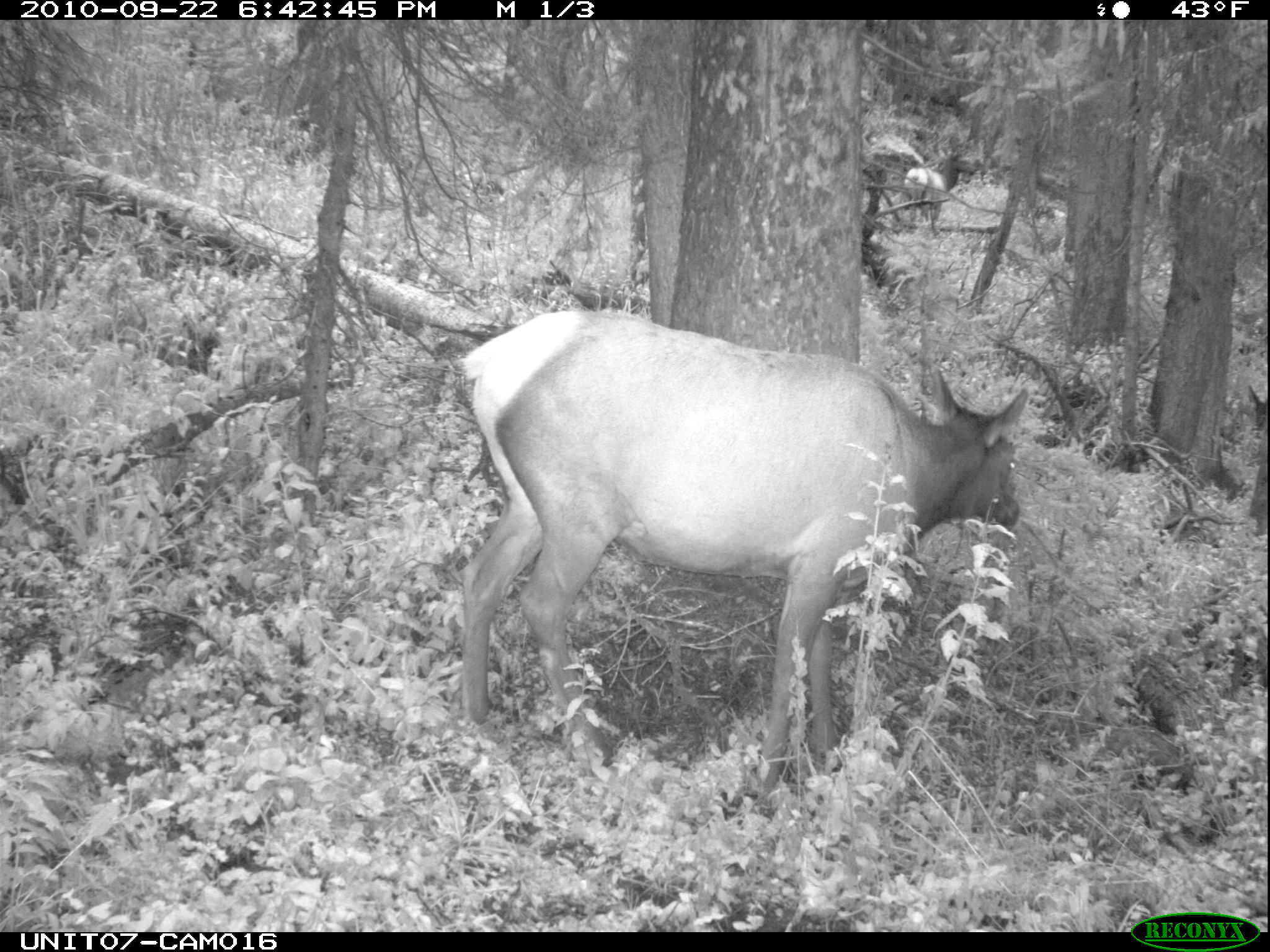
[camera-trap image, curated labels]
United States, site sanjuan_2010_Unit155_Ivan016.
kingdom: Animalia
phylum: Chordata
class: Mammalia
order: Artiodactyla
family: Cervidae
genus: Cervus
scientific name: Cervus elaphus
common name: red deer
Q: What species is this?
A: Cervus elaphus (red deer).